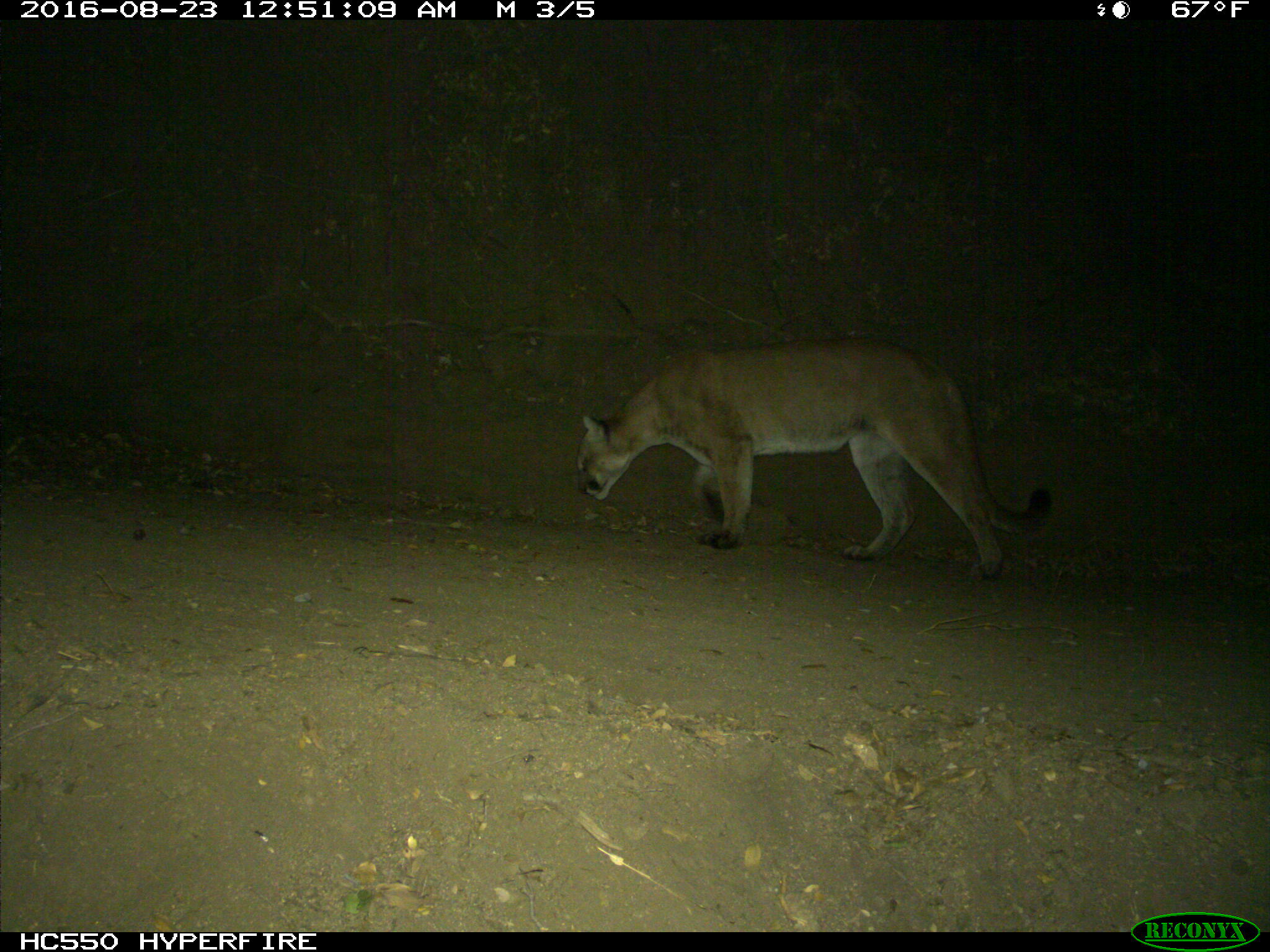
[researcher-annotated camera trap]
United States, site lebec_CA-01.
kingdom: Animalia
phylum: Chordata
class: Mammalia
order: Carnivora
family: Felidae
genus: Puma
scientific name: Puma concolor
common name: mountain lion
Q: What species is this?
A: Puma concolor (mountain lion).